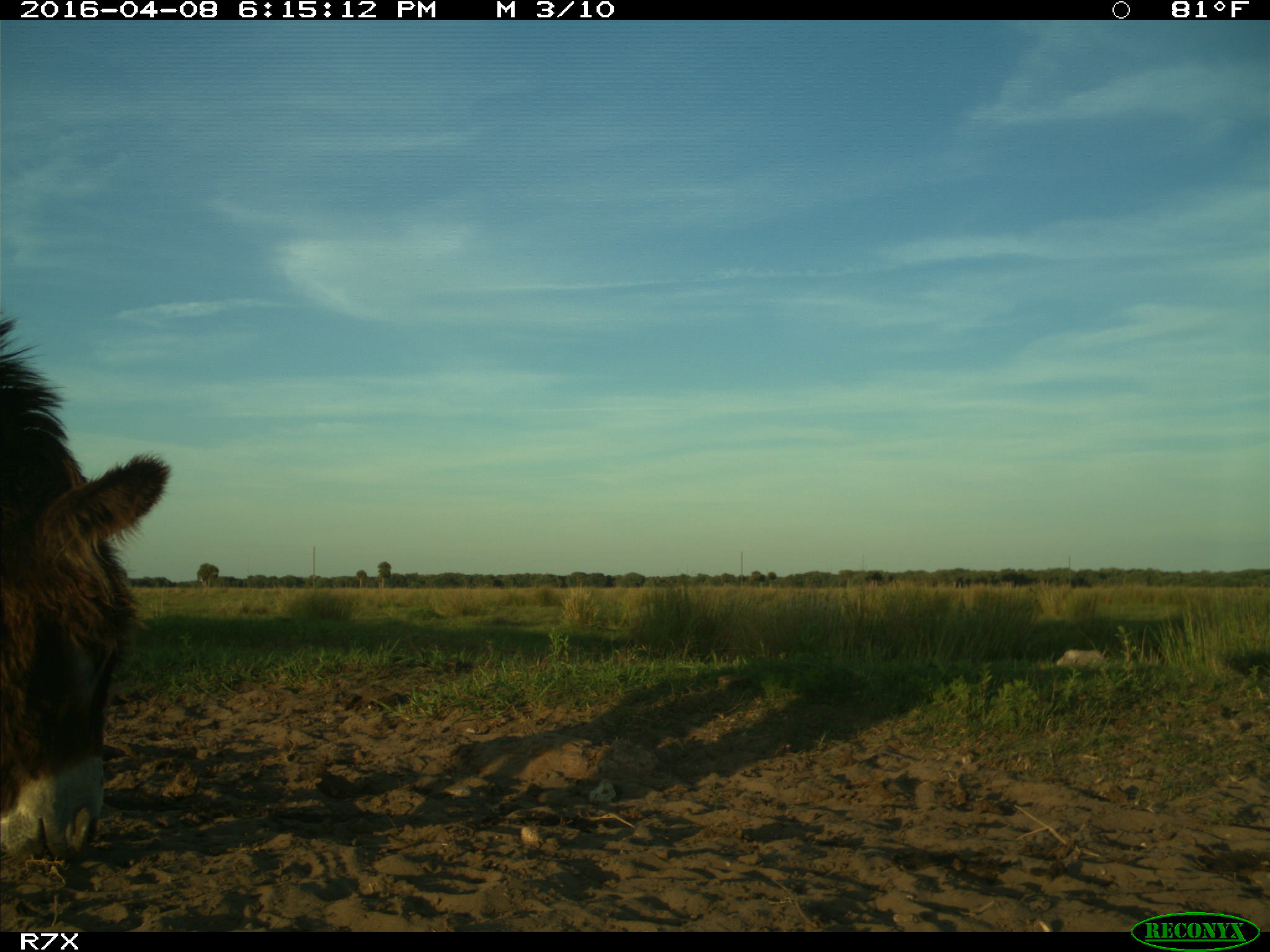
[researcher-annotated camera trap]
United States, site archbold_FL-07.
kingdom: Animalia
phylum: Chordata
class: Mammalia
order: Artiodactyla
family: Bovidae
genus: Bos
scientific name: Bos taurus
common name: domestic cow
Bos taurus (domestic cow).